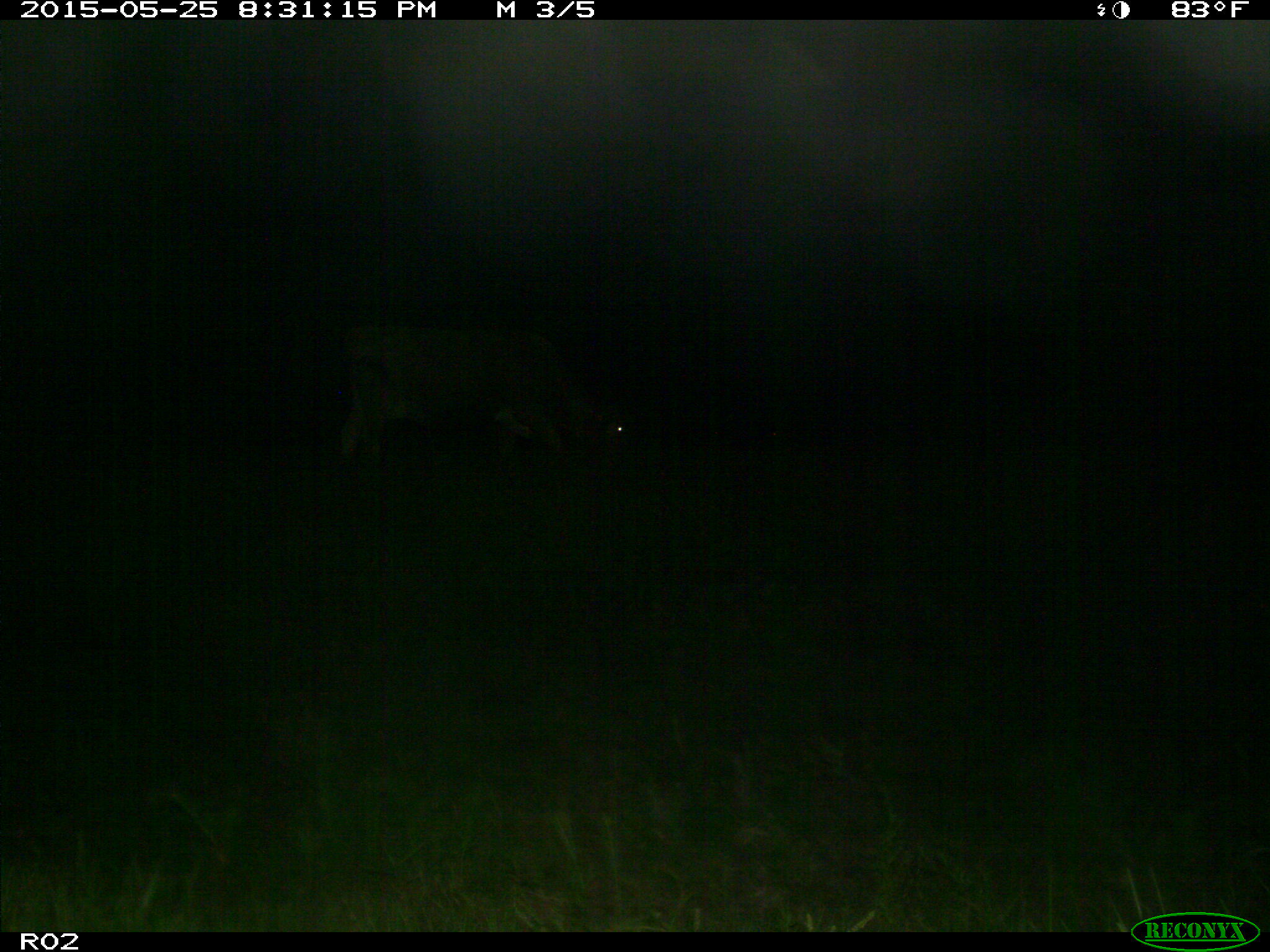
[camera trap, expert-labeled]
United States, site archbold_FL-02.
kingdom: Animalia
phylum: Chordata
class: Mammalia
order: Artiodactyla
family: Bovidae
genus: Bos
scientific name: Bos taurus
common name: domestic cow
Bos taurus (domestic cow).